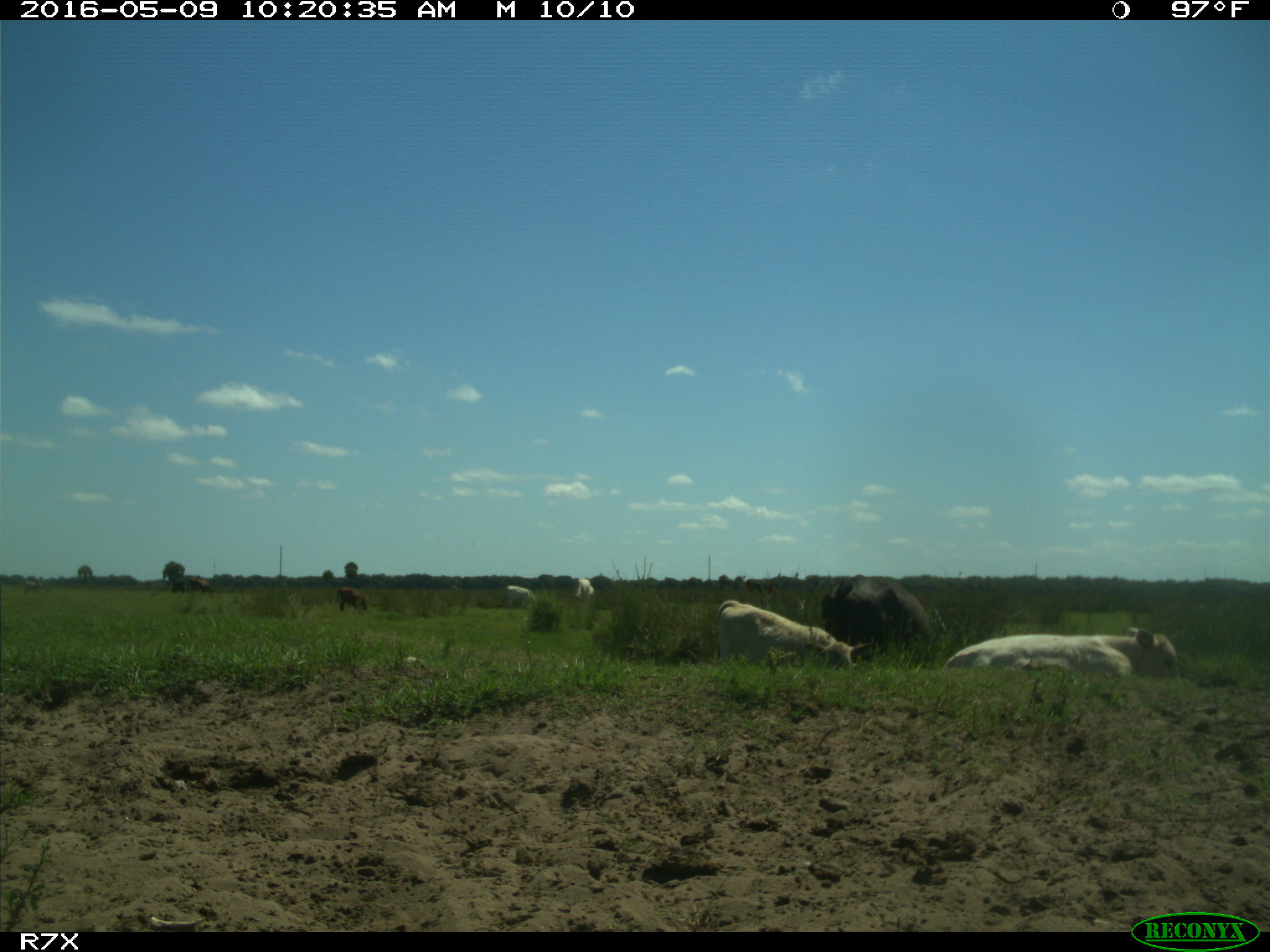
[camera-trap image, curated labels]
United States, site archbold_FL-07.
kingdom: Animalia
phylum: Chordata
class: Mammalia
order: Artiodactyla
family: Bovidae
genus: Bos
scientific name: Bos taurus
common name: domestic cow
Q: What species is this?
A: Bos taurus (domestic cow).